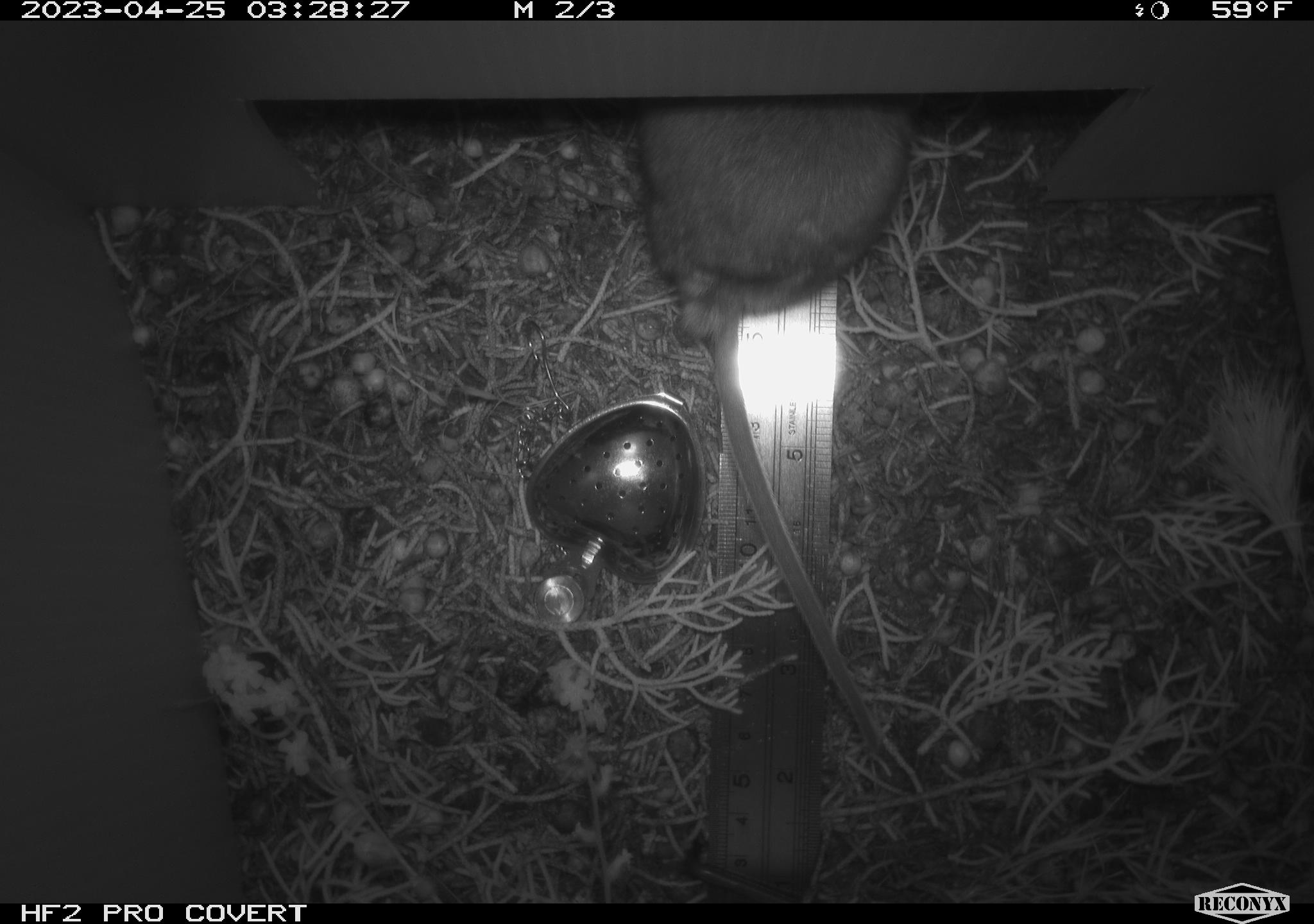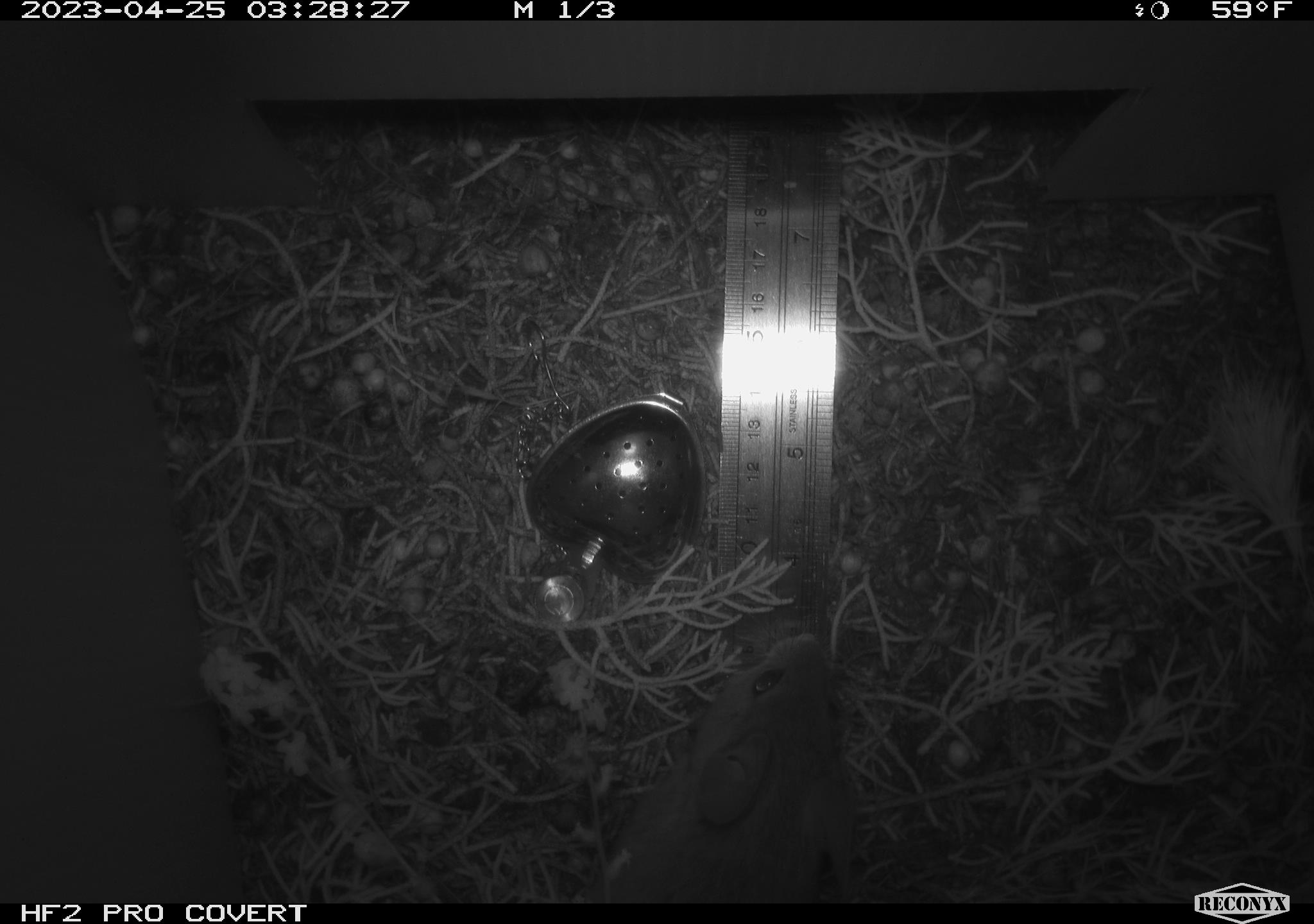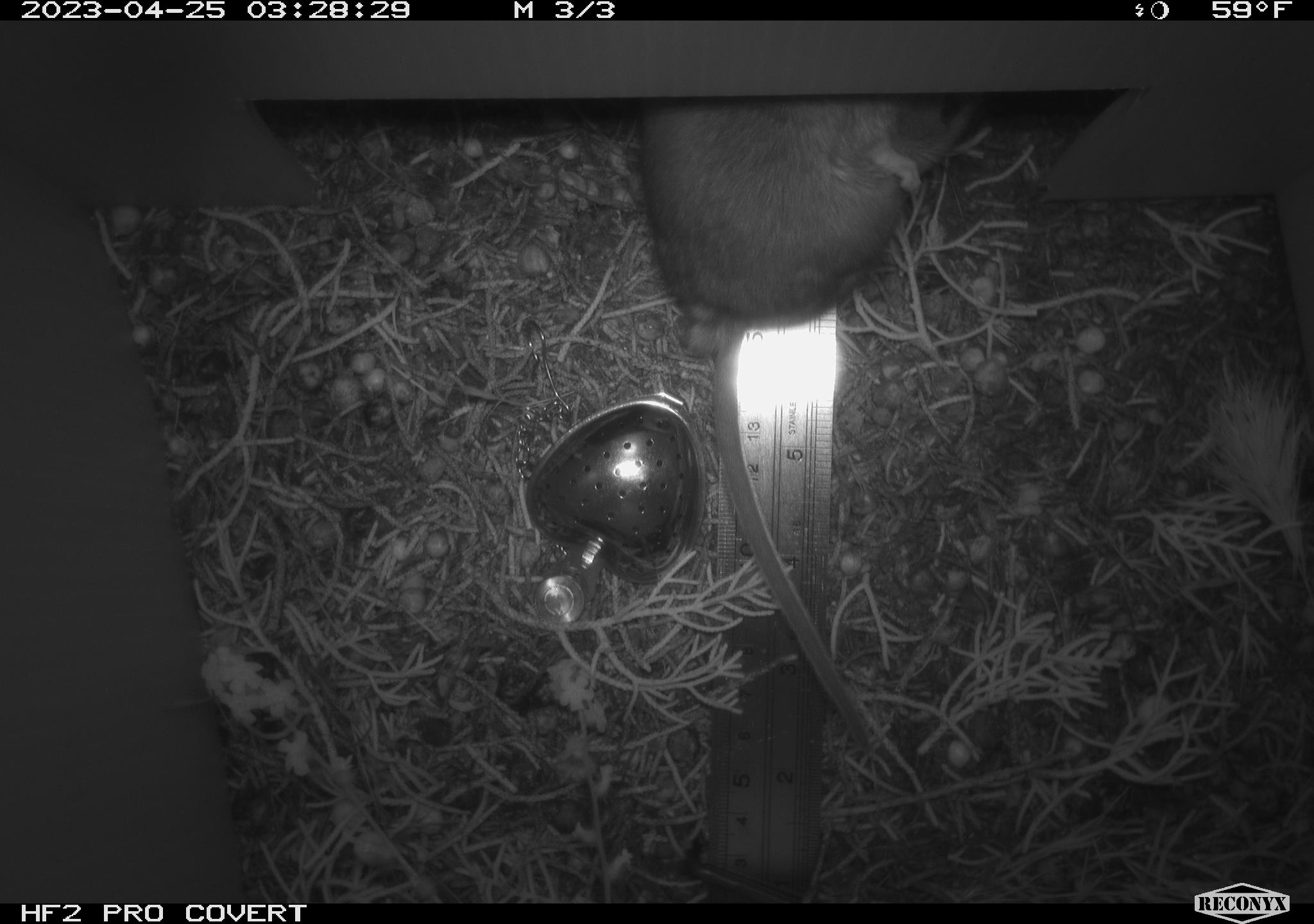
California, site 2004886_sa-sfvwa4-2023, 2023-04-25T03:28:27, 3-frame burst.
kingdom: Animalia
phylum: Chordata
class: Mammalia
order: Rodentia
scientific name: Rodentia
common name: mouse species